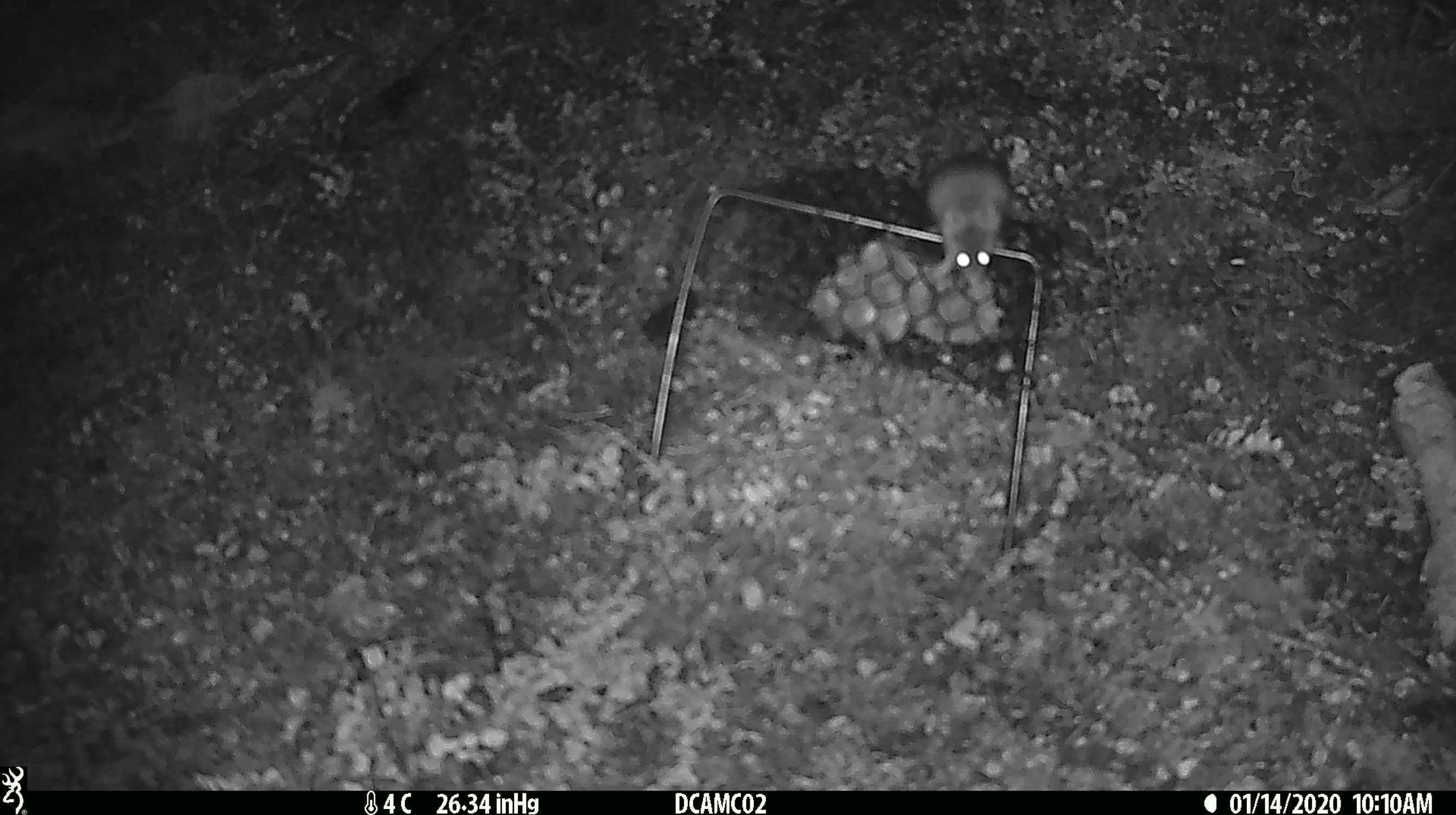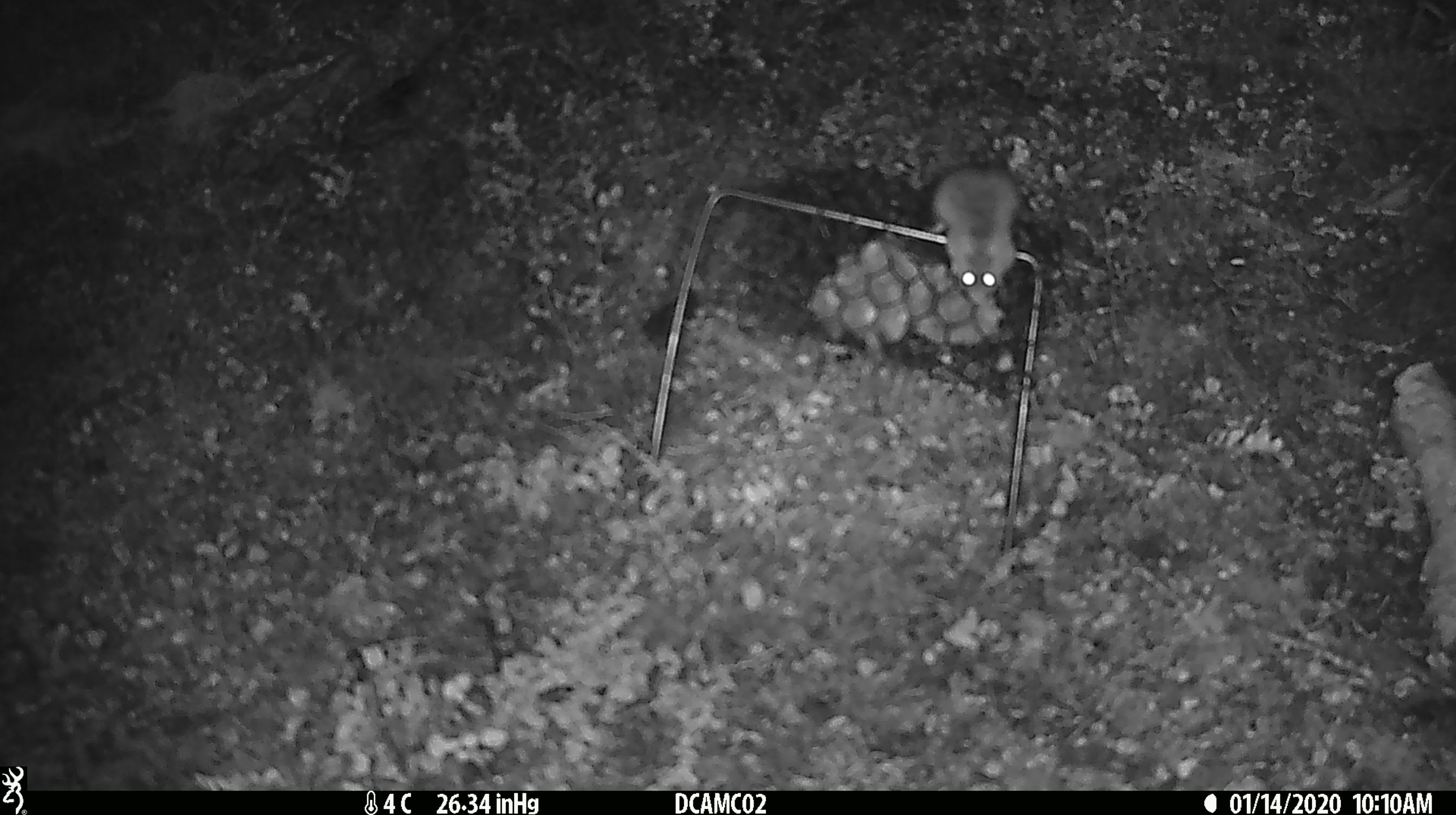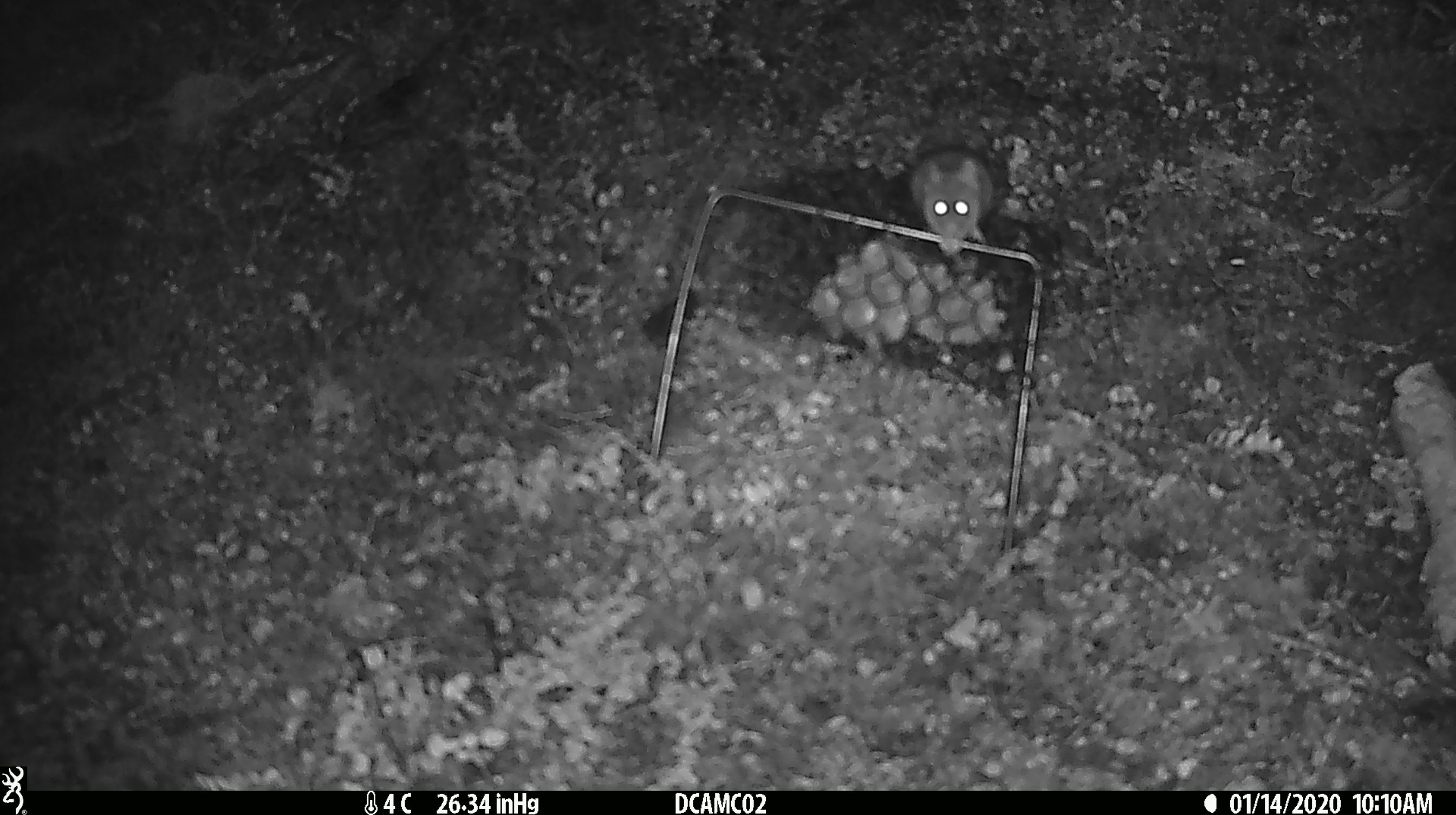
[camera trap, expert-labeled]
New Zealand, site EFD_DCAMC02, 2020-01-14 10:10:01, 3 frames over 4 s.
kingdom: Animalia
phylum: Chordata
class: Mammalia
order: Rodentia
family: Muridae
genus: Mus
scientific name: Mus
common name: mouse